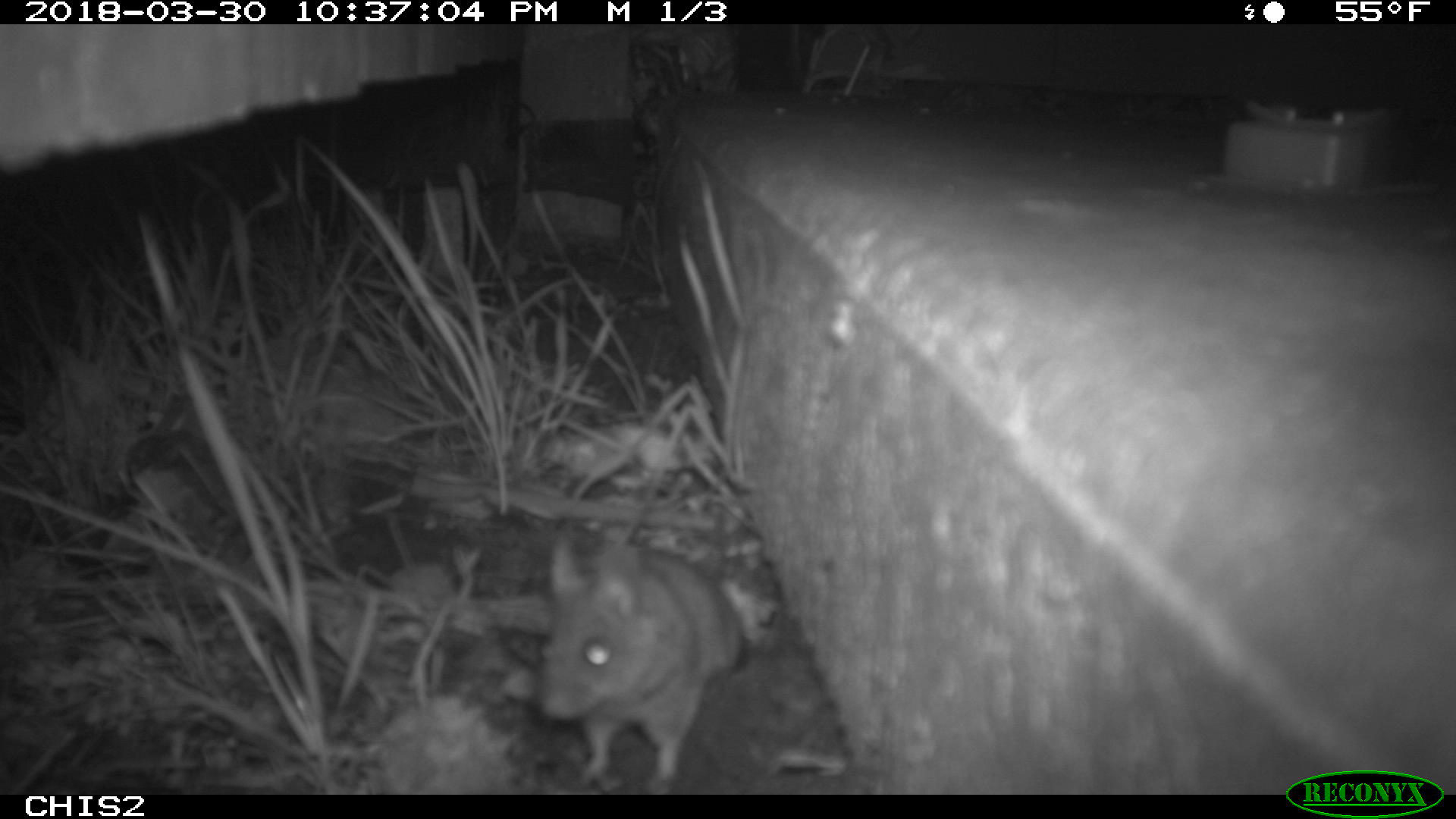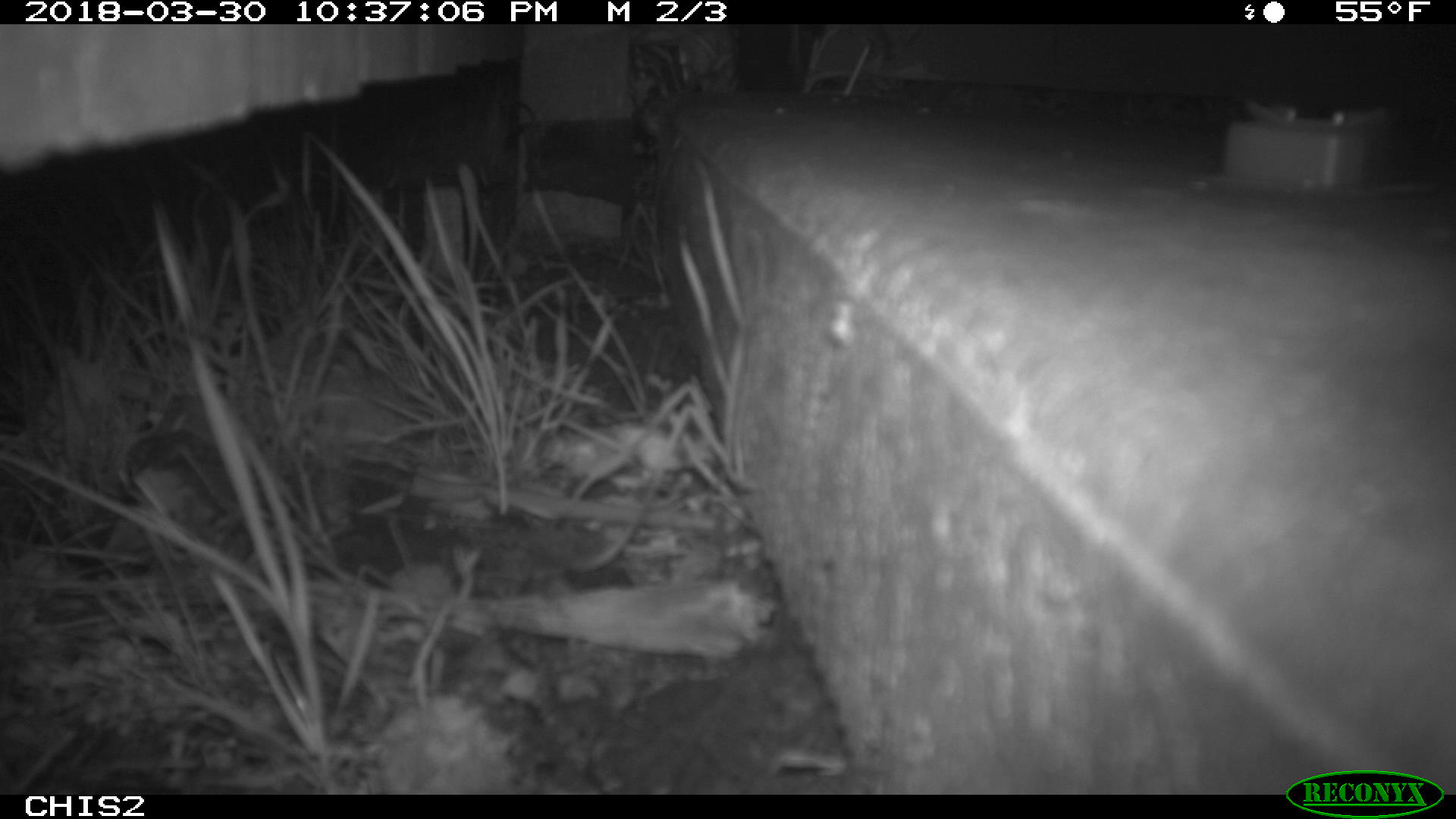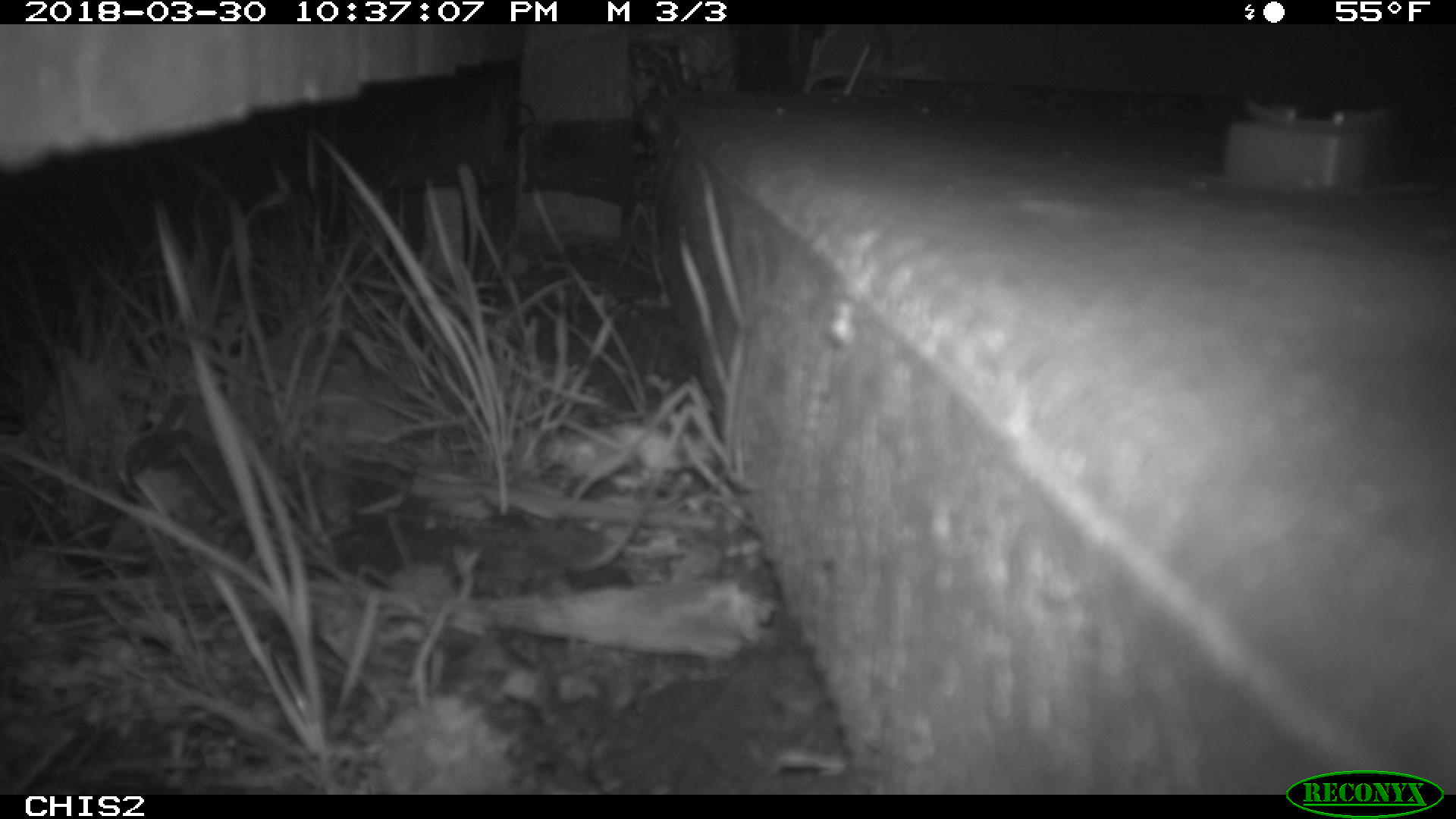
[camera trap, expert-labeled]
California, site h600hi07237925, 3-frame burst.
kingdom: Animalia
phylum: Chordata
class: Mammalia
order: Rodentia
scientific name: Rodentia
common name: rodent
Rodent (Rodentia).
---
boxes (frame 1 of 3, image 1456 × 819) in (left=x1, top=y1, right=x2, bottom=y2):
rodent: (left=536, top=532, right=741, bottom=792)